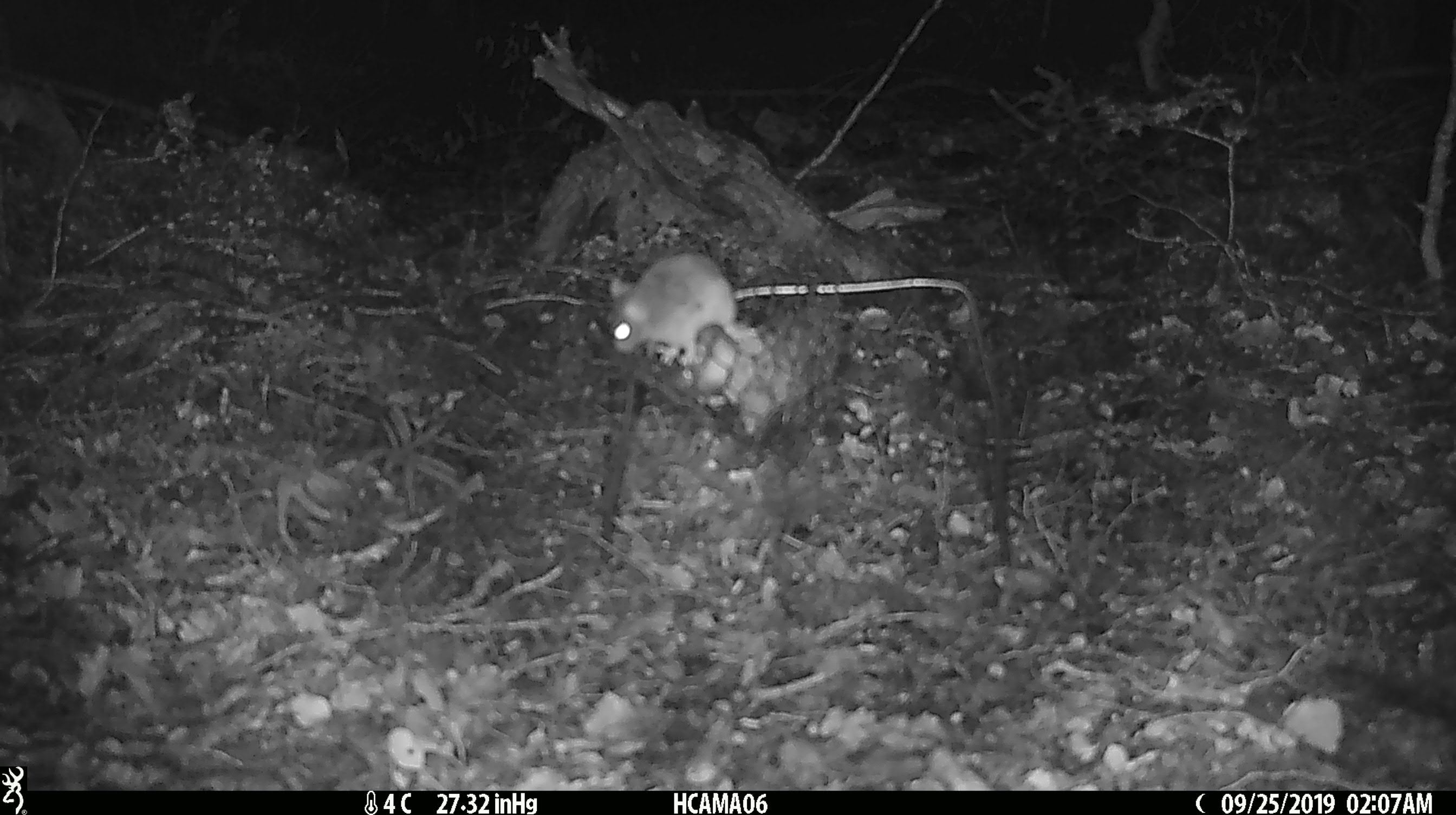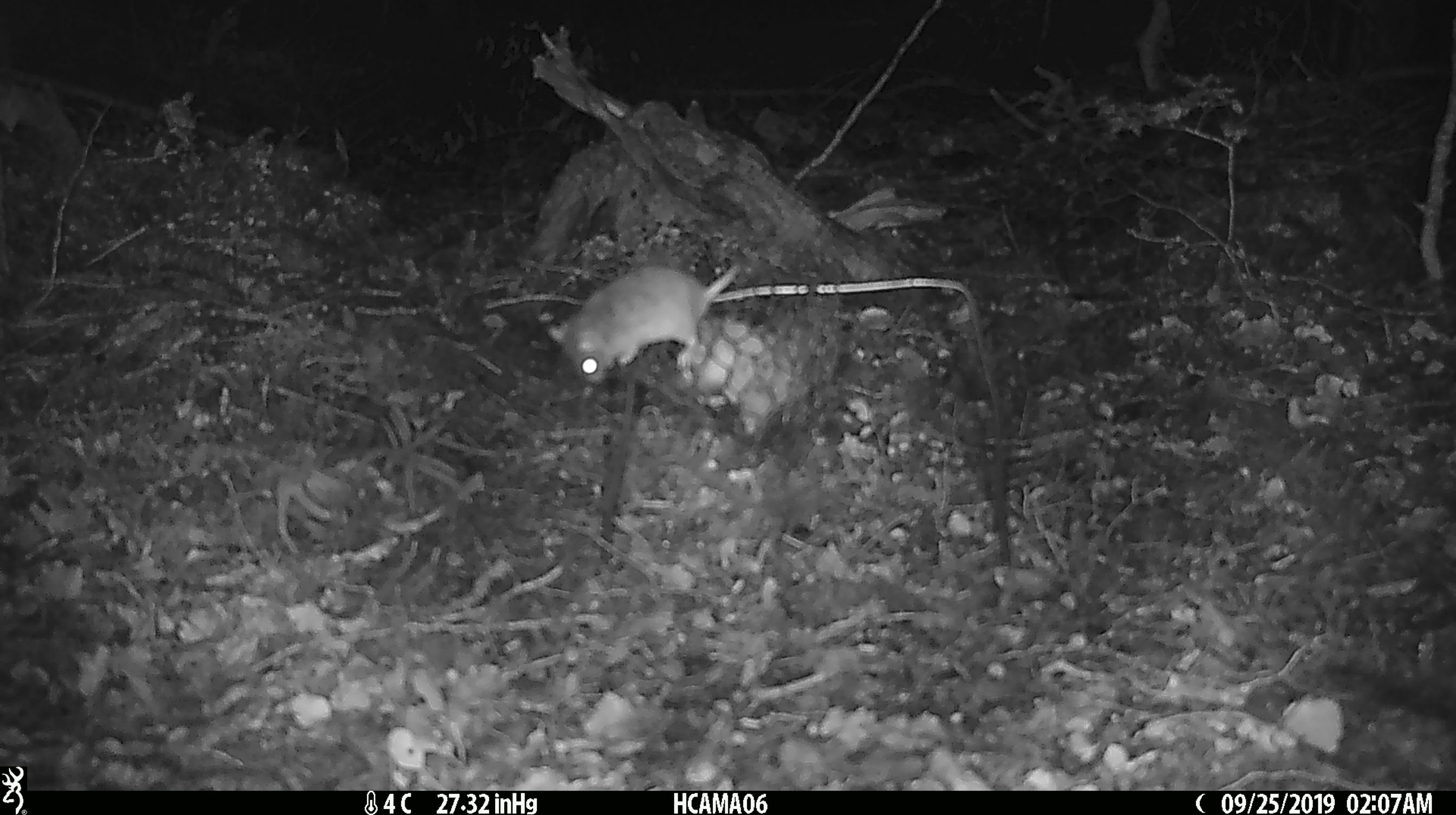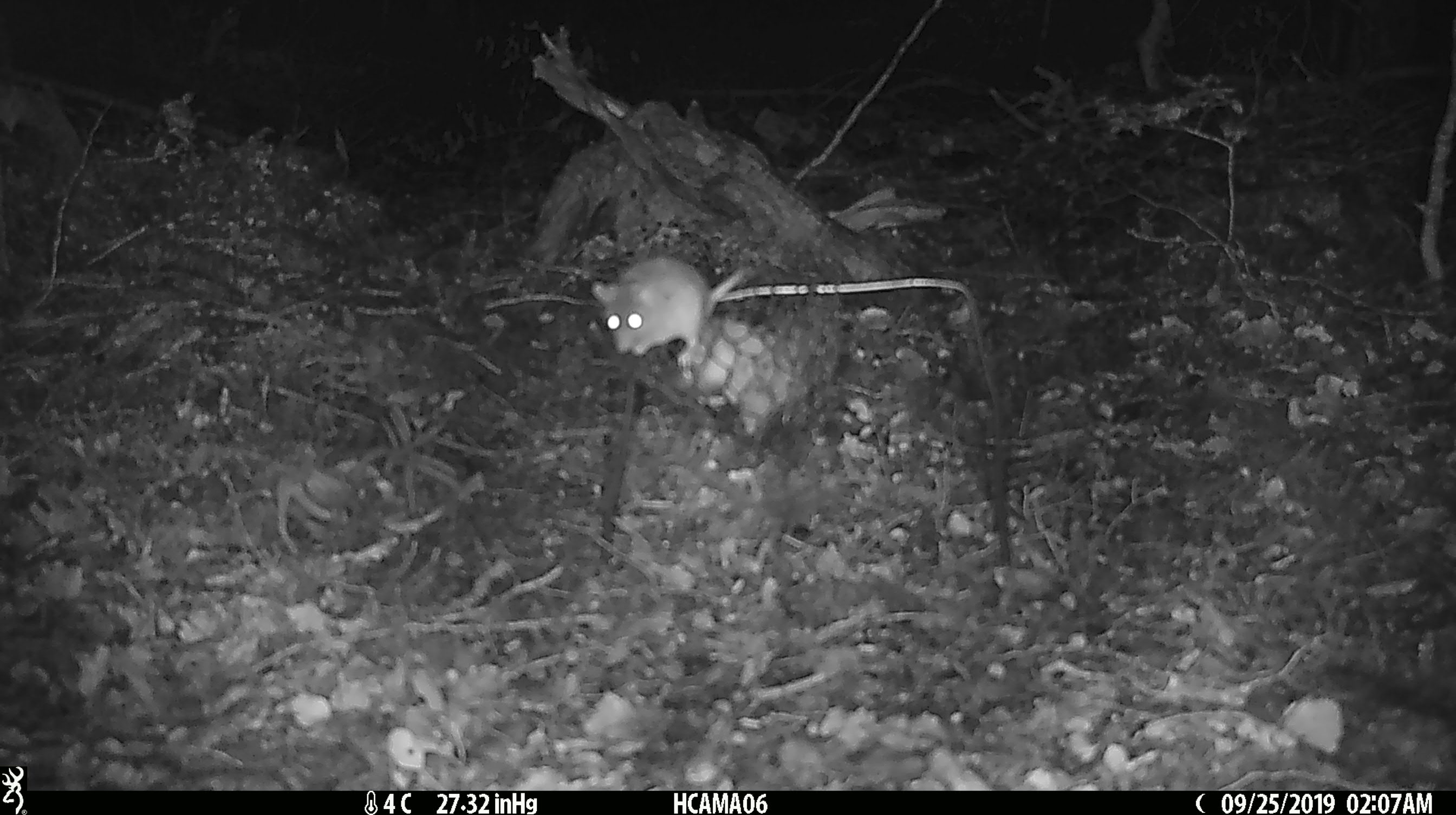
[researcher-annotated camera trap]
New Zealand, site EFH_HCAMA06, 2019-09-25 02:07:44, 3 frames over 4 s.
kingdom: Animalia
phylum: Chordata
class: Mammalia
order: Rodentia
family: Muridae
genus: Mus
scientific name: Mus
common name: mouse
Mouse (Mus).